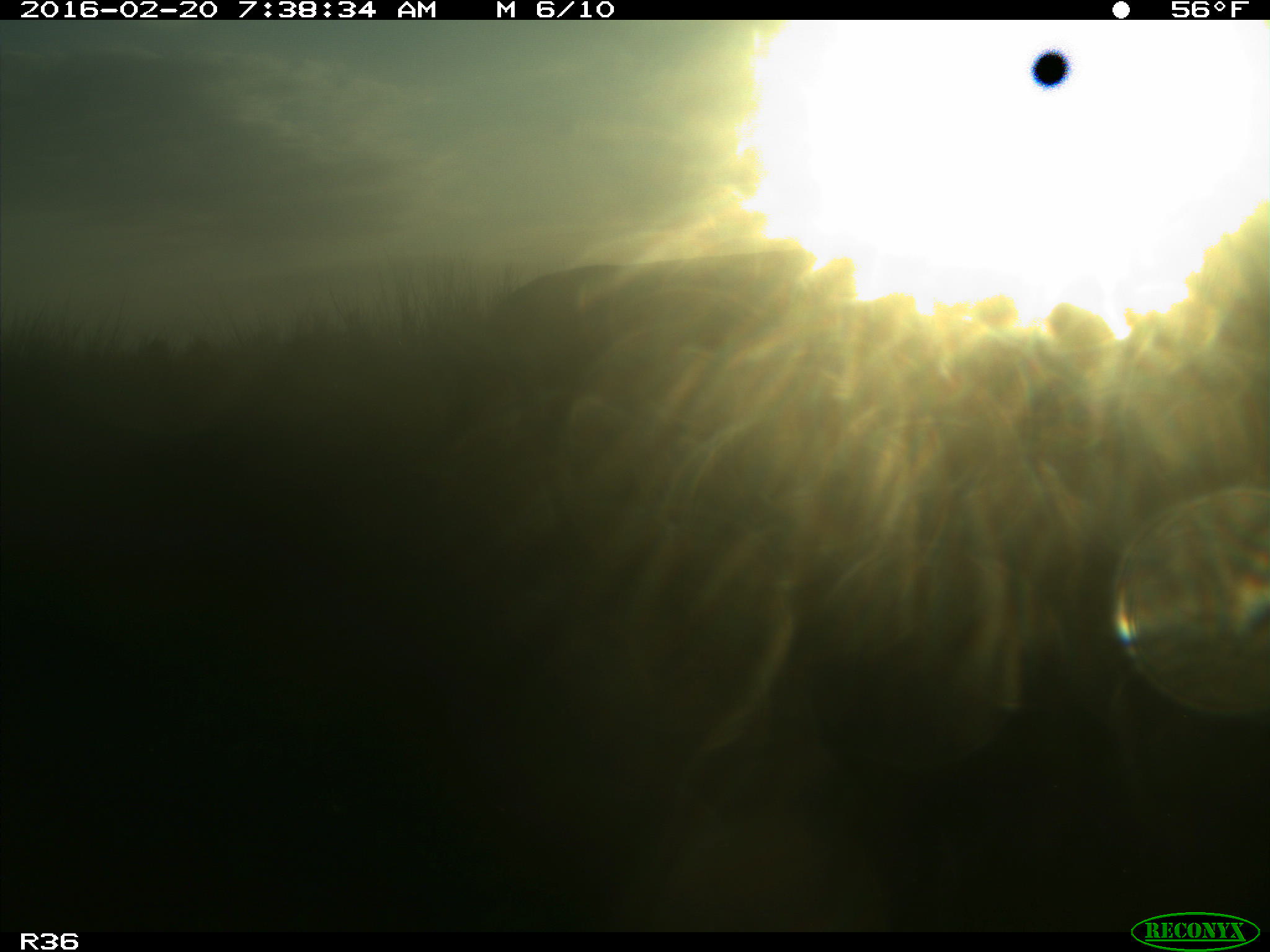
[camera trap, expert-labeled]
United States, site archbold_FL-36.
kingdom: Animalia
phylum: Chordata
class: Mammalia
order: Artiodactyla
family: Cervidae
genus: Odocoileus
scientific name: Odocoileus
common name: deer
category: unidentified deer